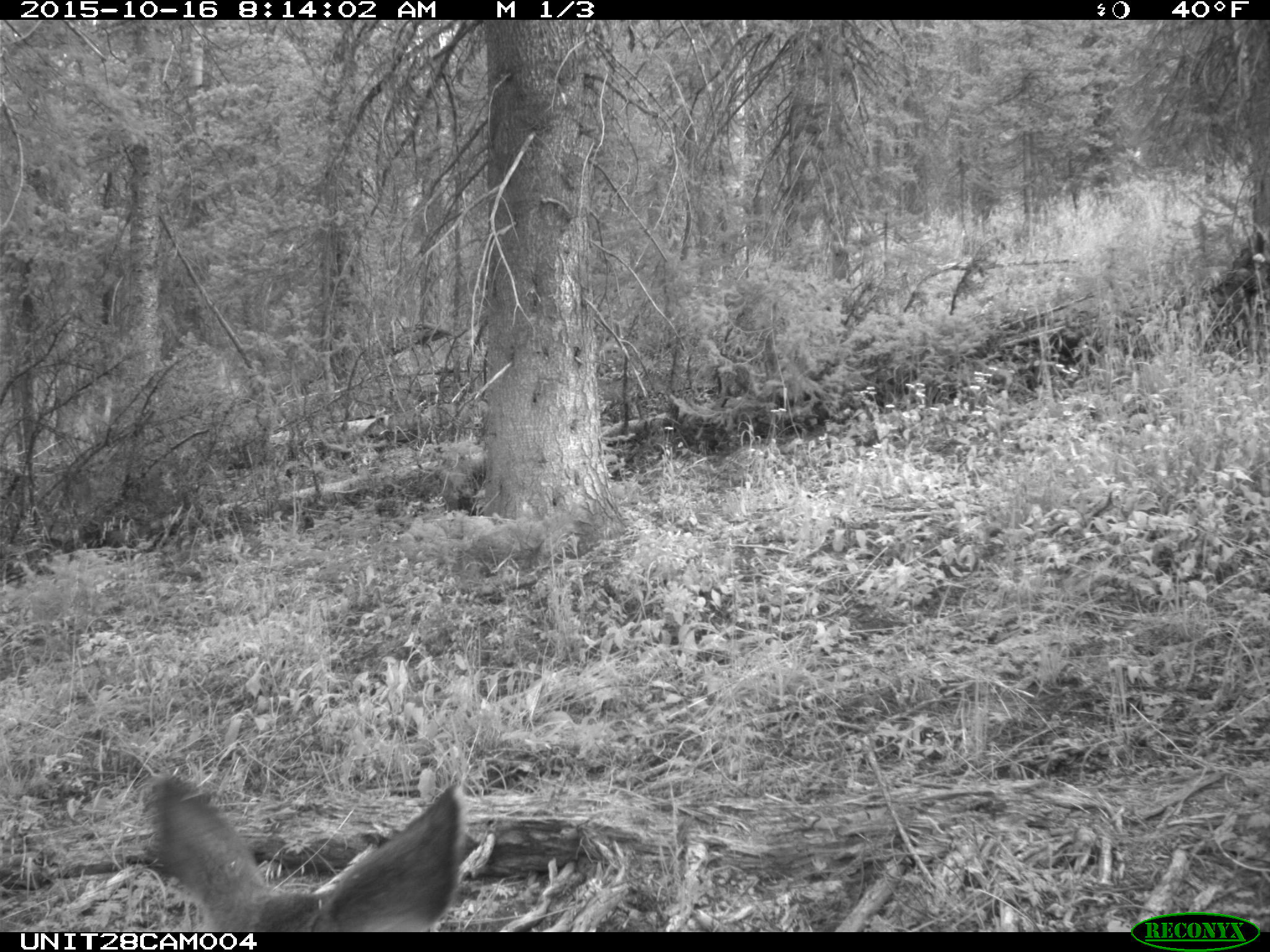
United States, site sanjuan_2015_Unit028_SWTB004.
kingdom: Animalia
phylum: Chordata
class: Mammalia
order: Artiodactyla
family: Cervidae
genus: Odocoileus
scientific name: Odocoileus hemionus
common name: mule deer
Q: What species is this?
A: Odocoileus hemionus (mule deer).